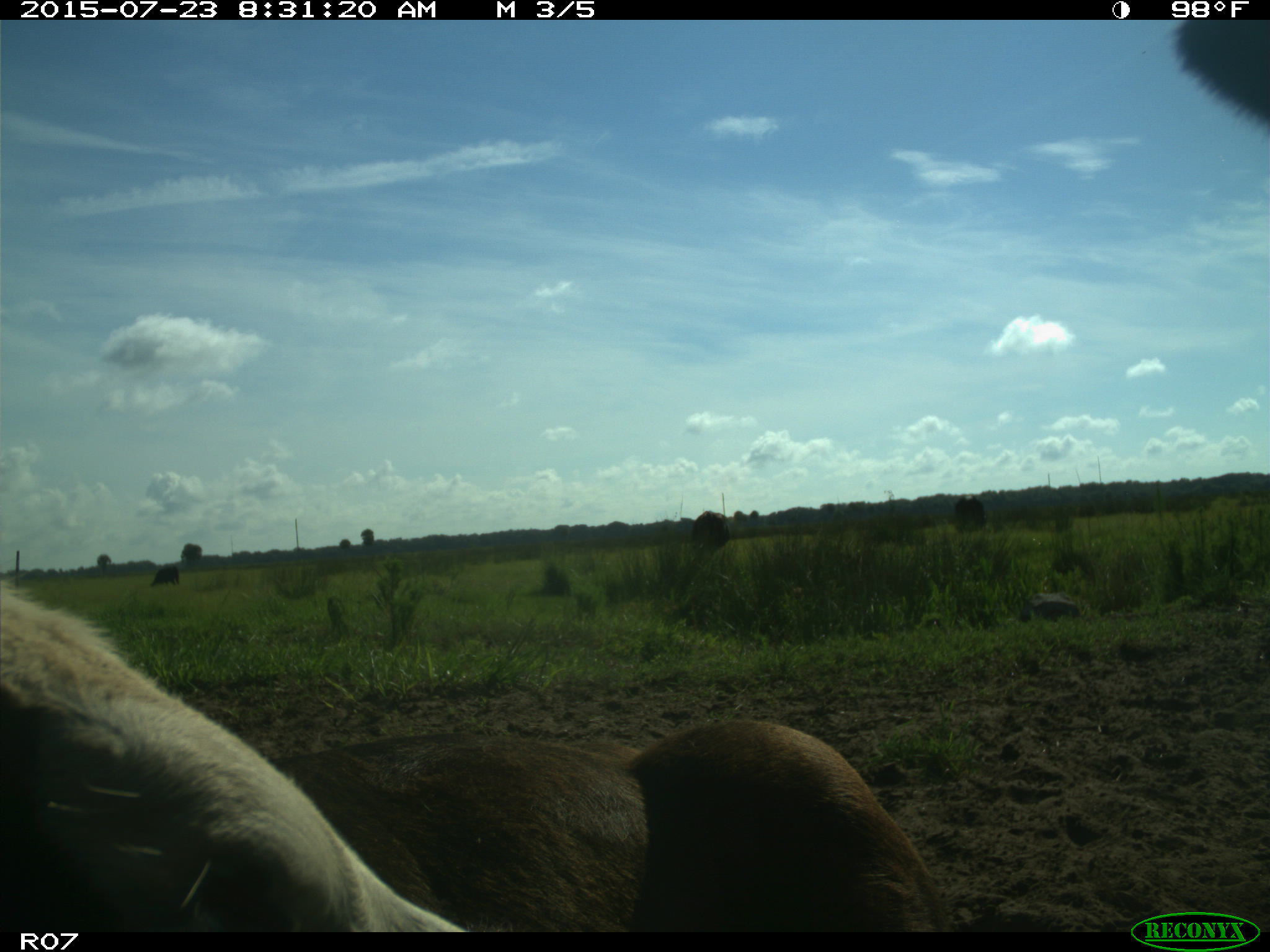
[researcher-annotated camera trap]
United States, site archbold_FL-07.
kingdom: Animalia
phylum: Chordata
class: Mammalia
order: Artiodactyla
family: Bovidae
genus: Bos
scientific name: Bos taurus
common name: domestic cow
Bos taurus (domestic cow).